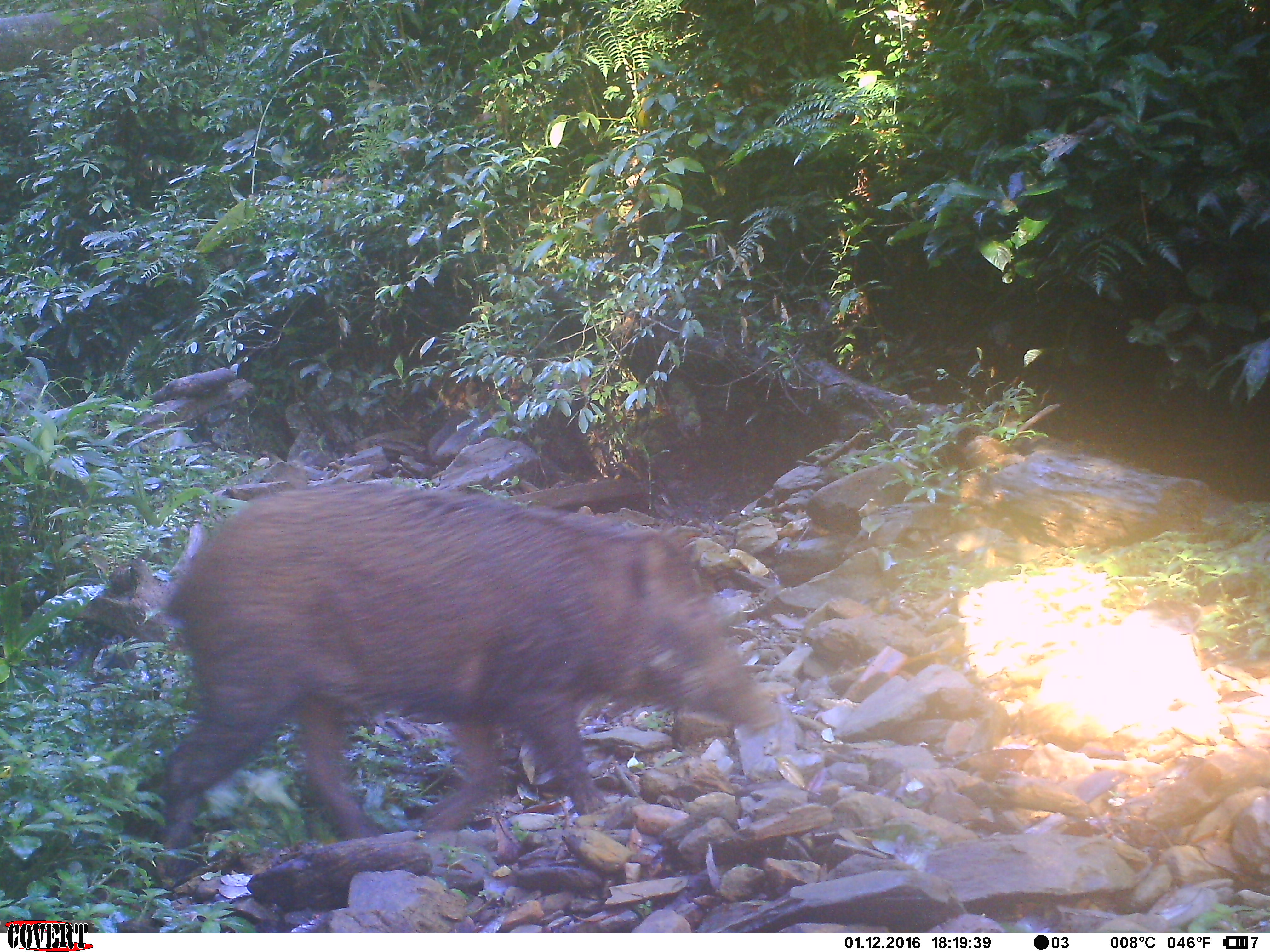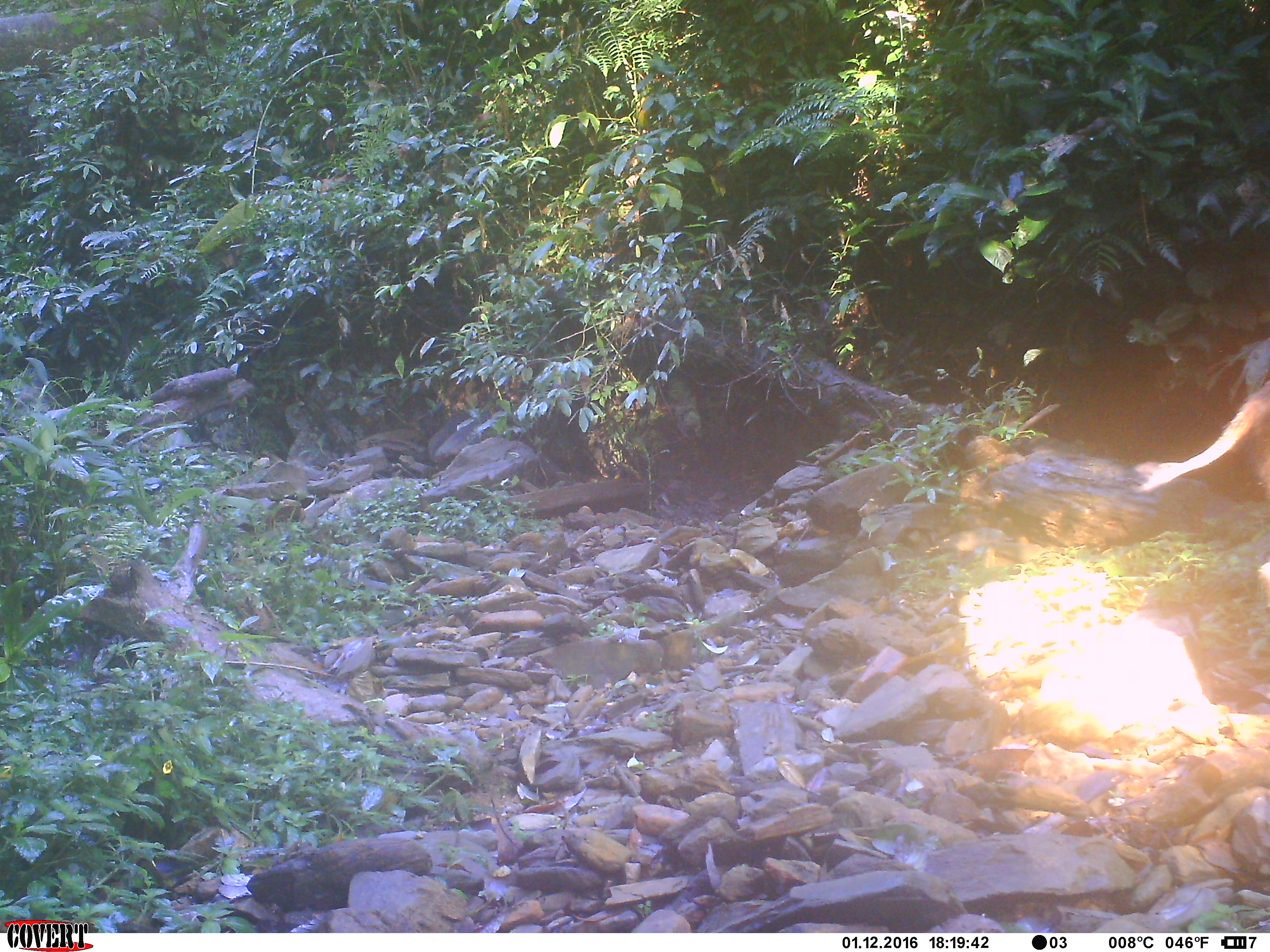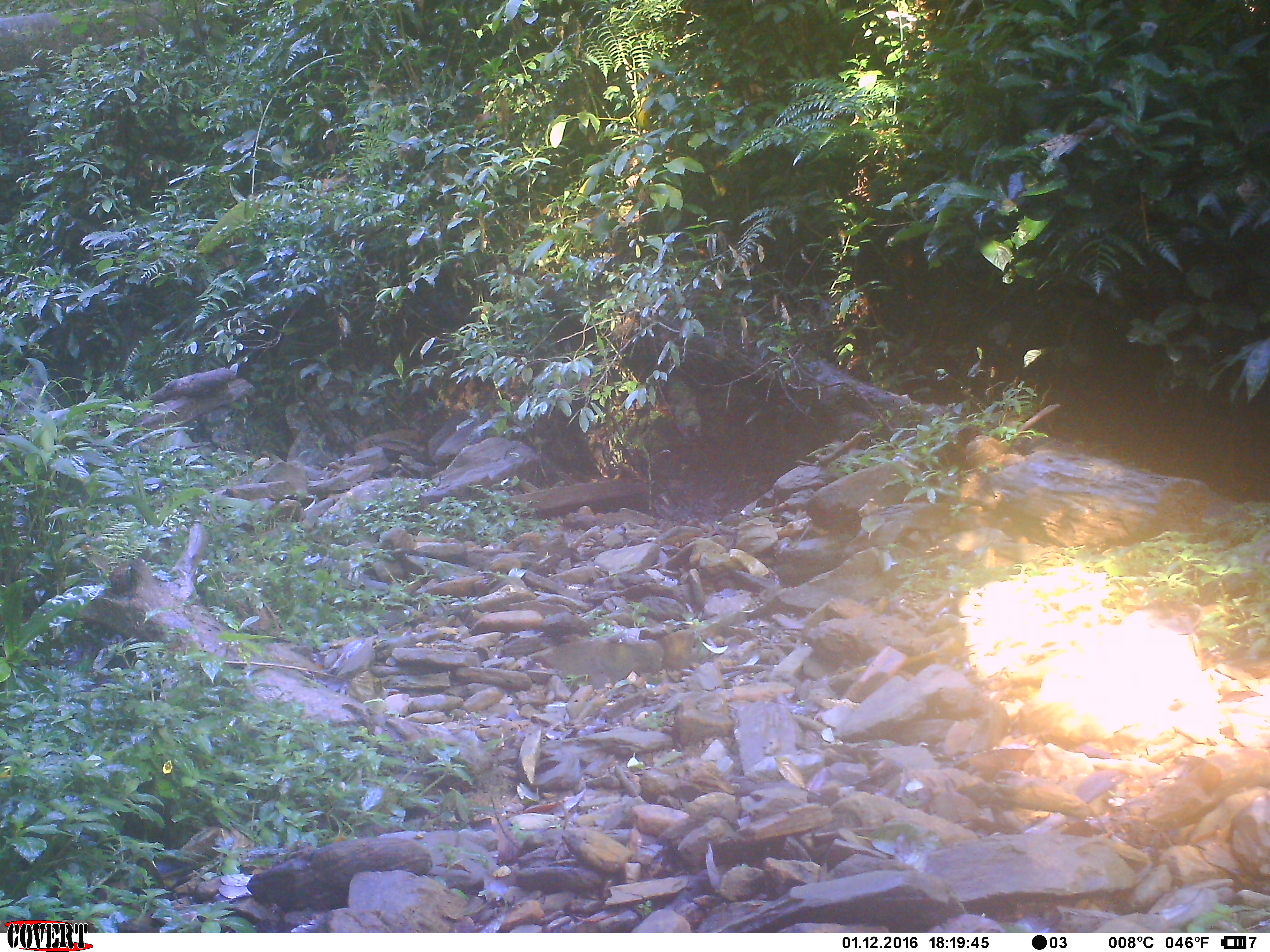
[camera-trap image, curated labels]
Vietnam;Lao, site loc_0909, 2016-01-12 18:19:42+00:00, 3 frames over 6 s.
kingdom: Animalia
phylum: Chordata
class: Mammalia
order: Artiodactyla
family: Suidae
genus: Sus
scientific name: Sus scrofa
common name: eurasian wild pig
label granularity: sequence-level